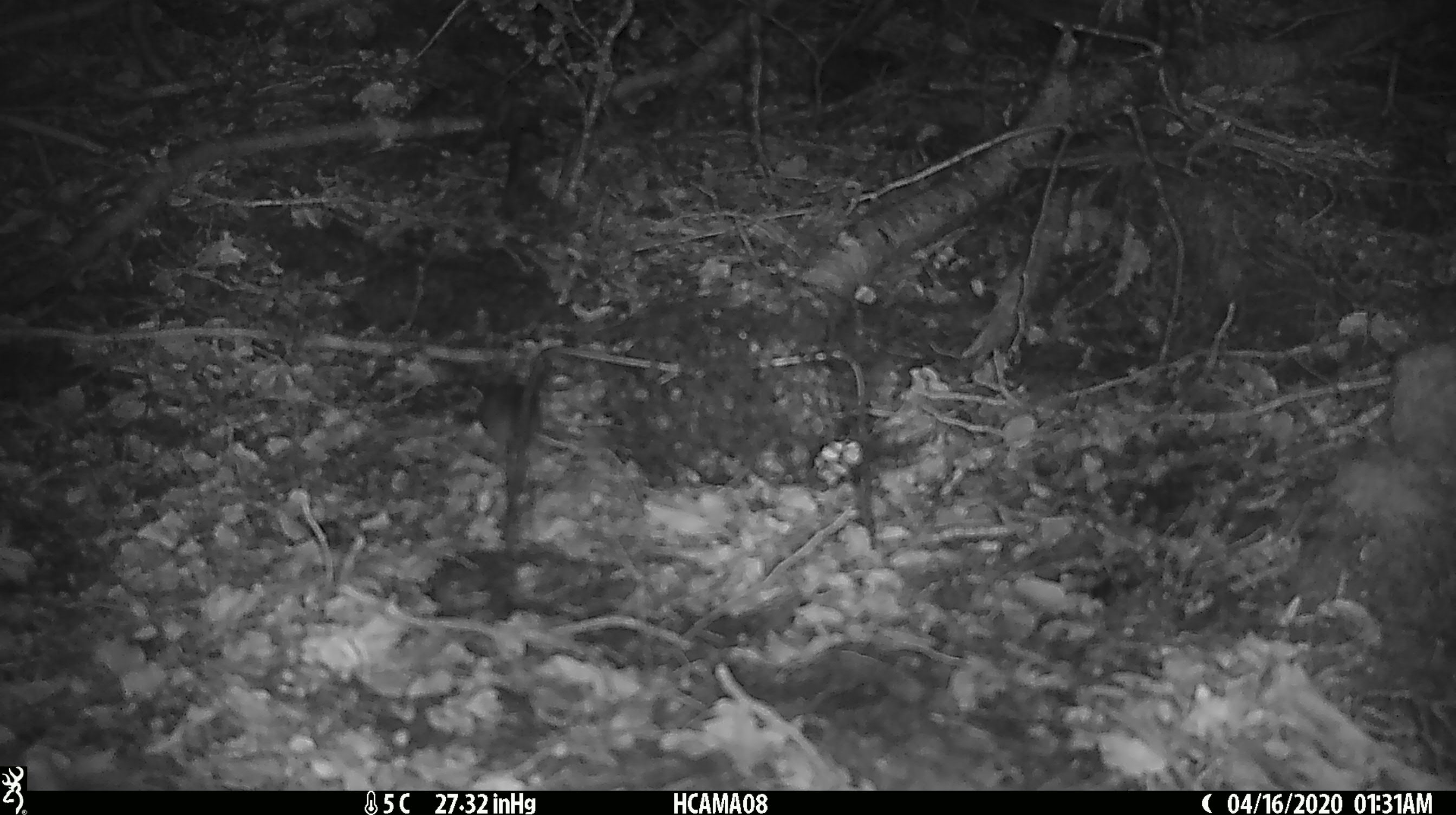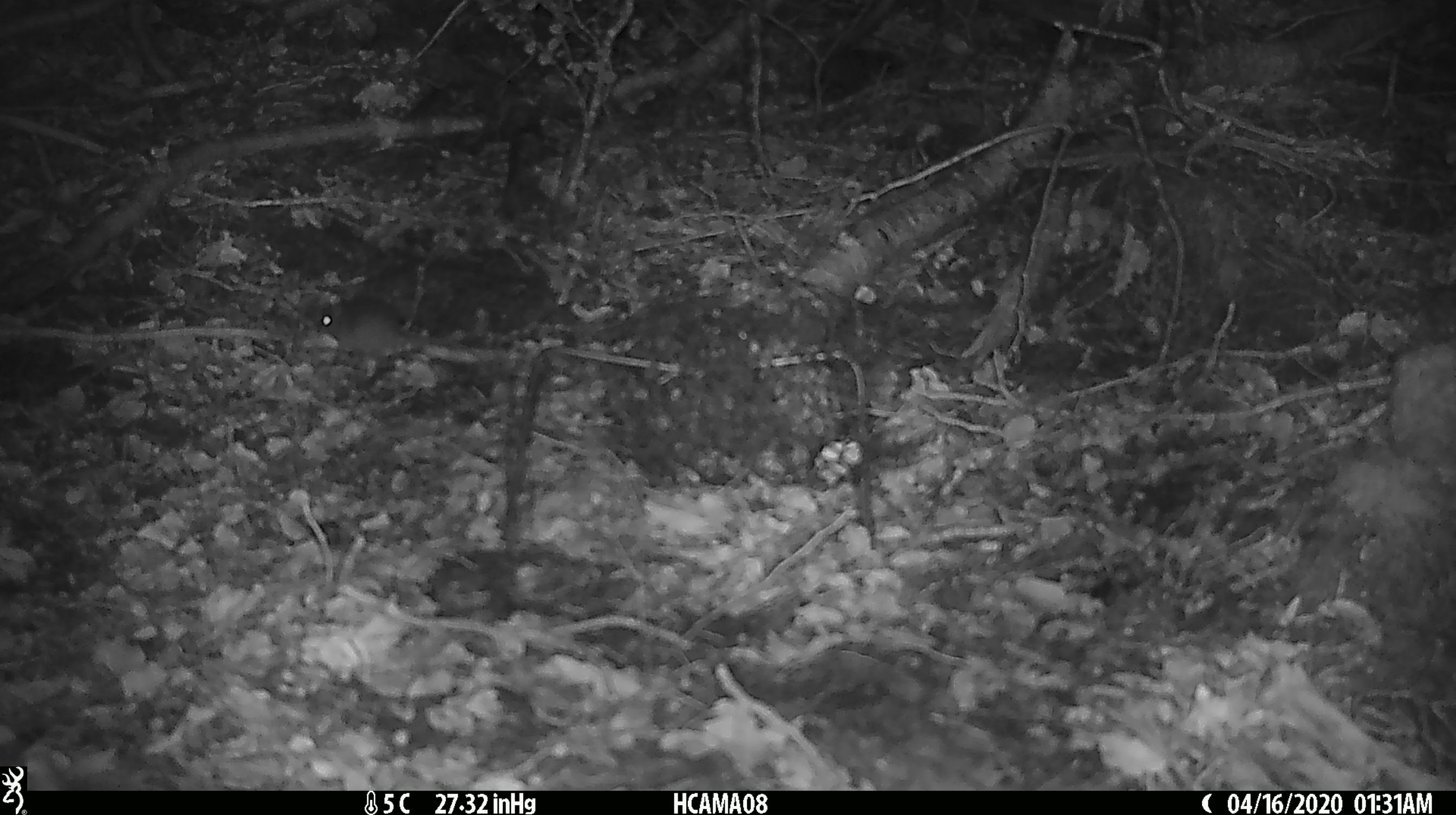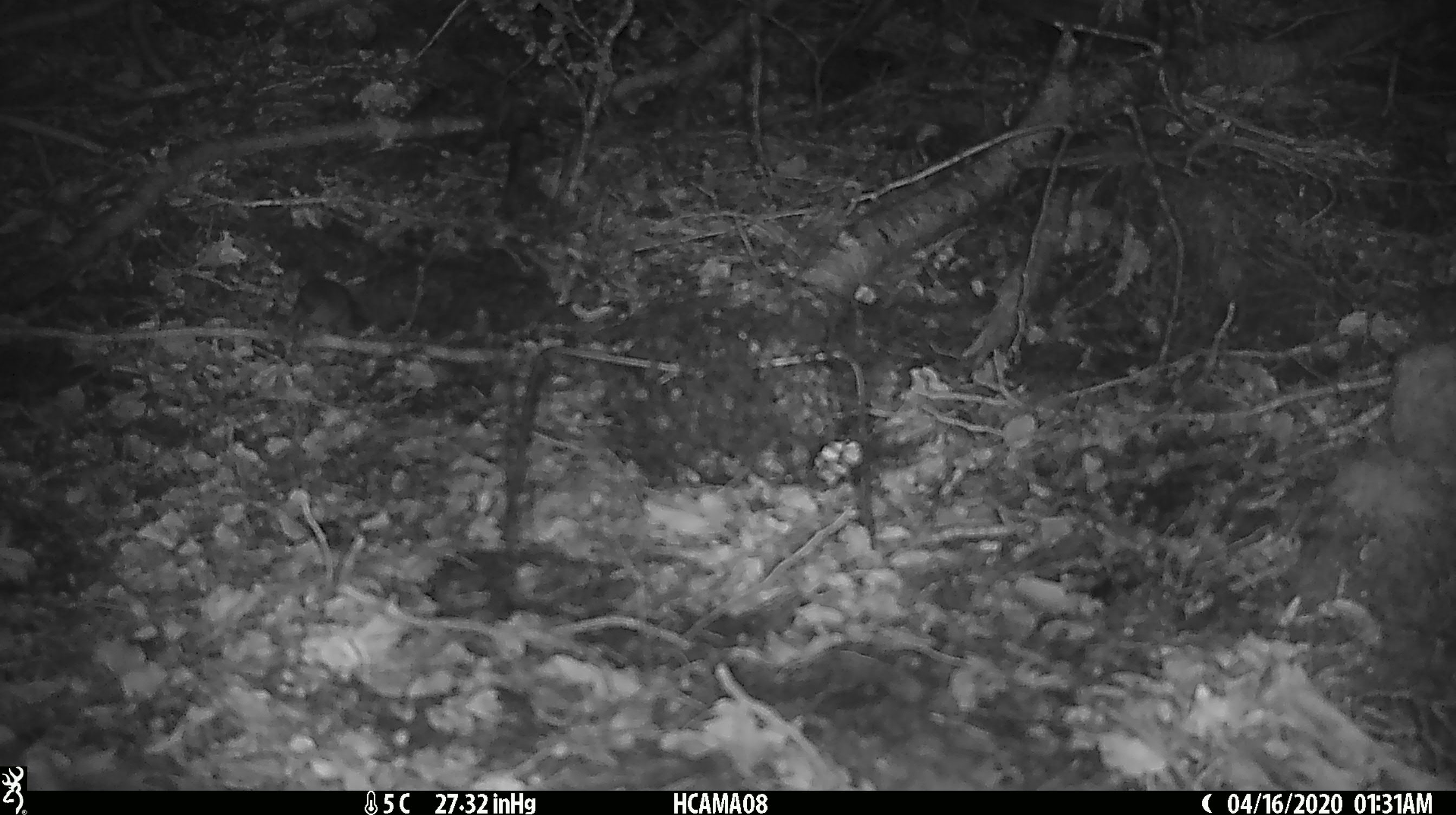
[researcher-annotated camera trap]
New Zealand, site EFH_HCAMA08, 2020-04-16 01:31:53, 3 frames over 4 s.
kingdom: Animalia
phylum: Chordata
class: Mammalia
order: Rodentia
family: Muridae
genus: Mus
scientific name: Mus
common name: mouse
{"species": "mouse (Mus)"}